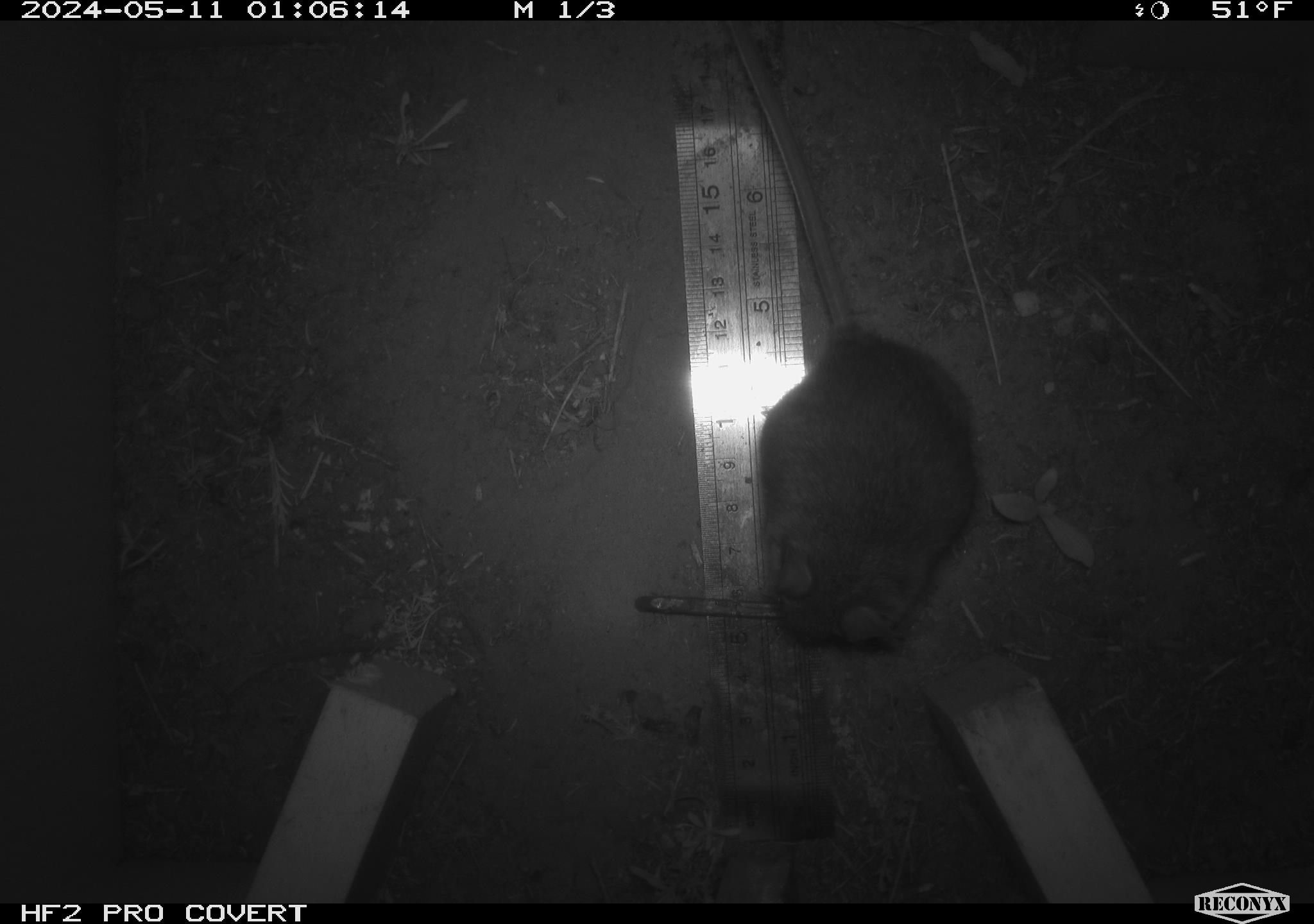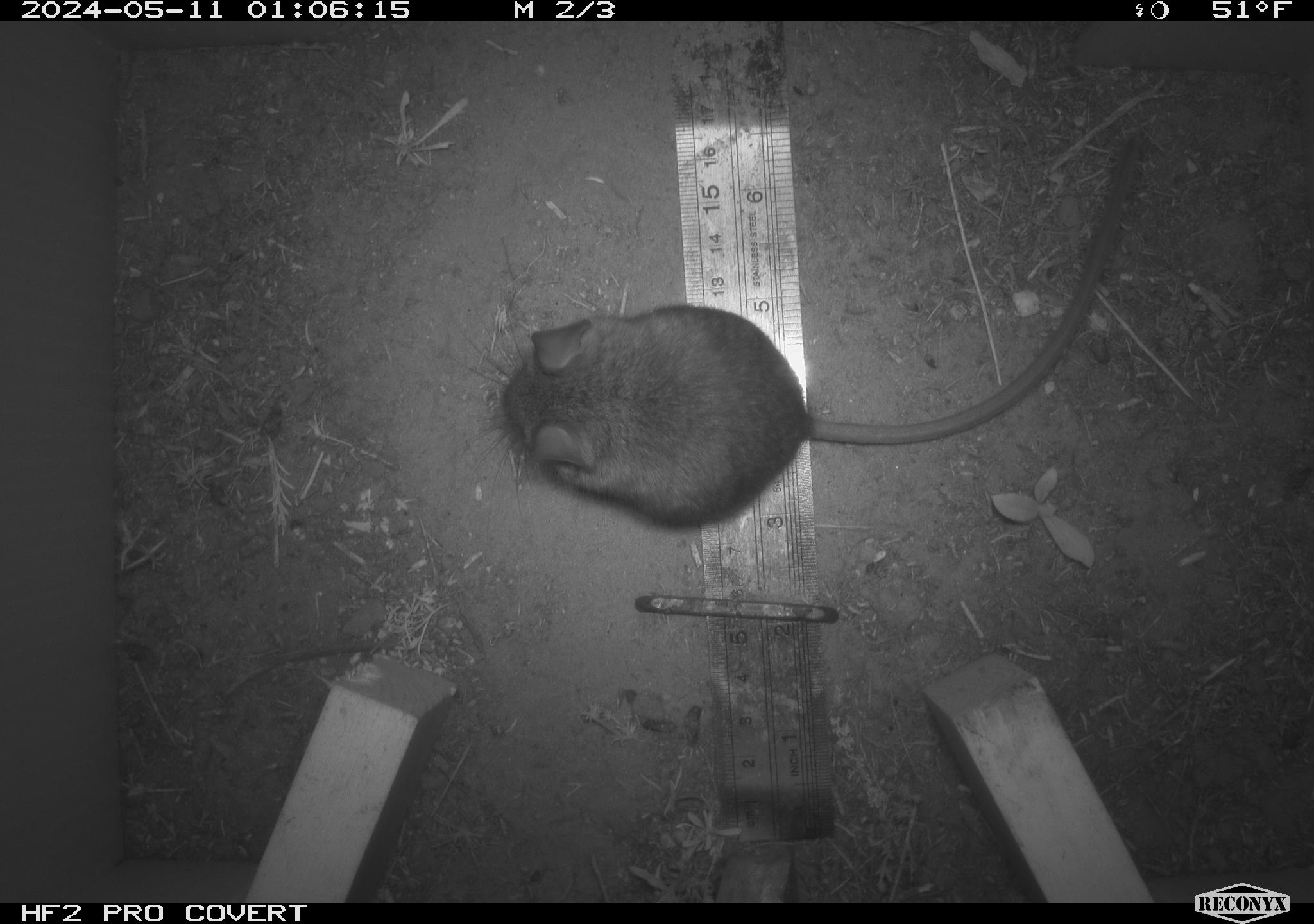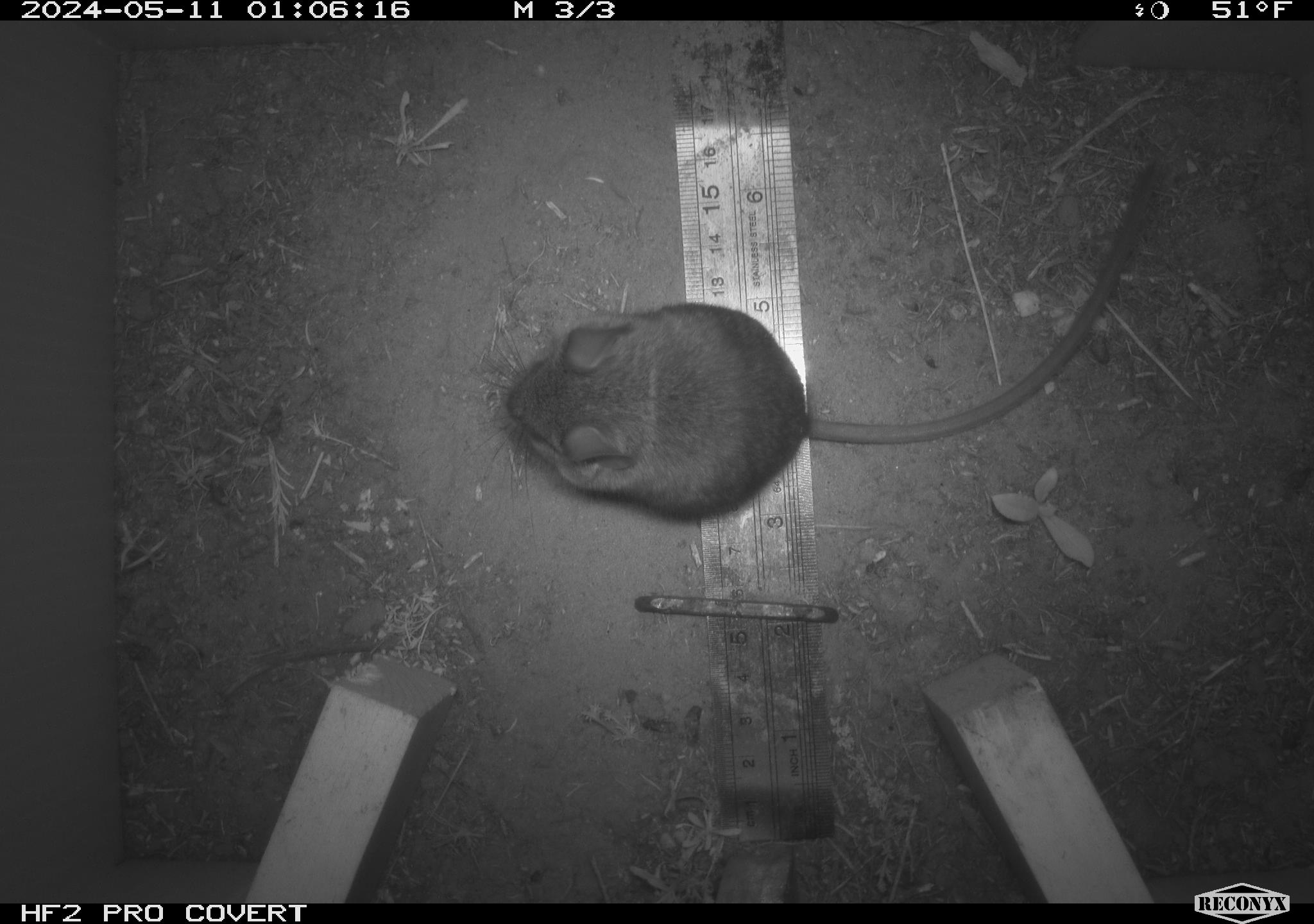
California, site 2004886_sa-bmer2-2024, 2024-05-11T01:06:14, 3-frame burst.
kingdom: Animalia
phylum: Chordata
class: Mammalia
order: Rodentia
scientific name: Rodentia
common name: mouse species